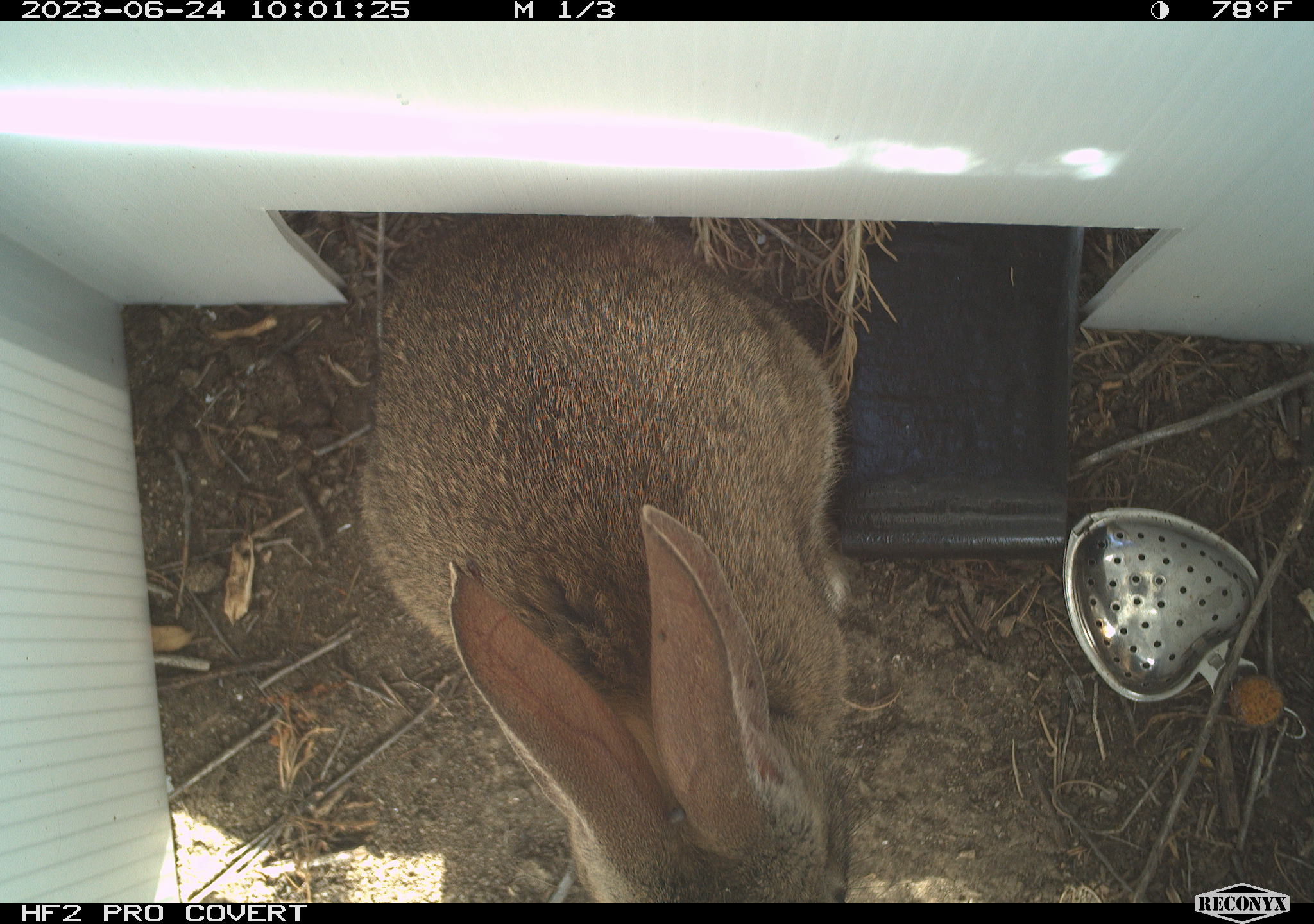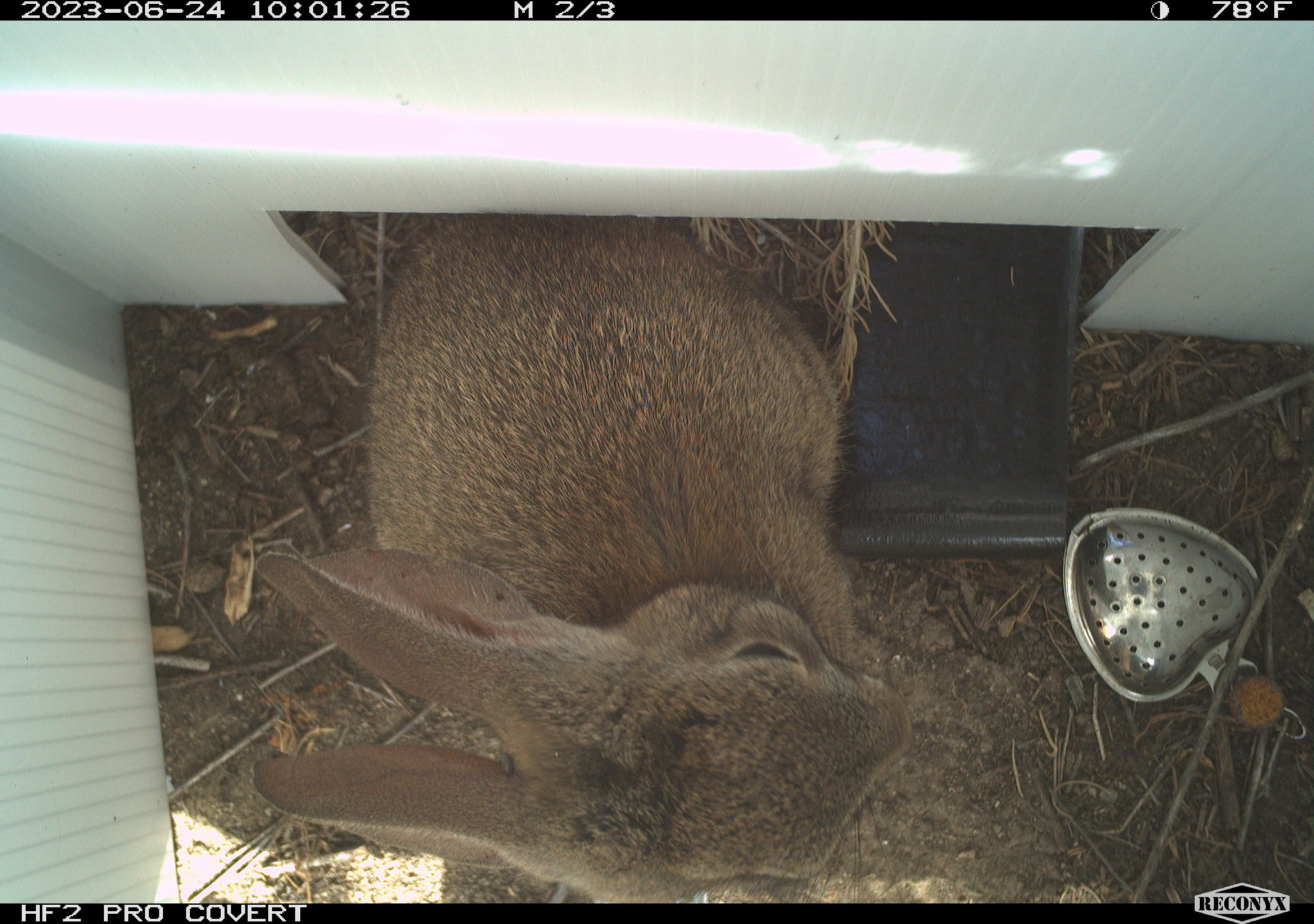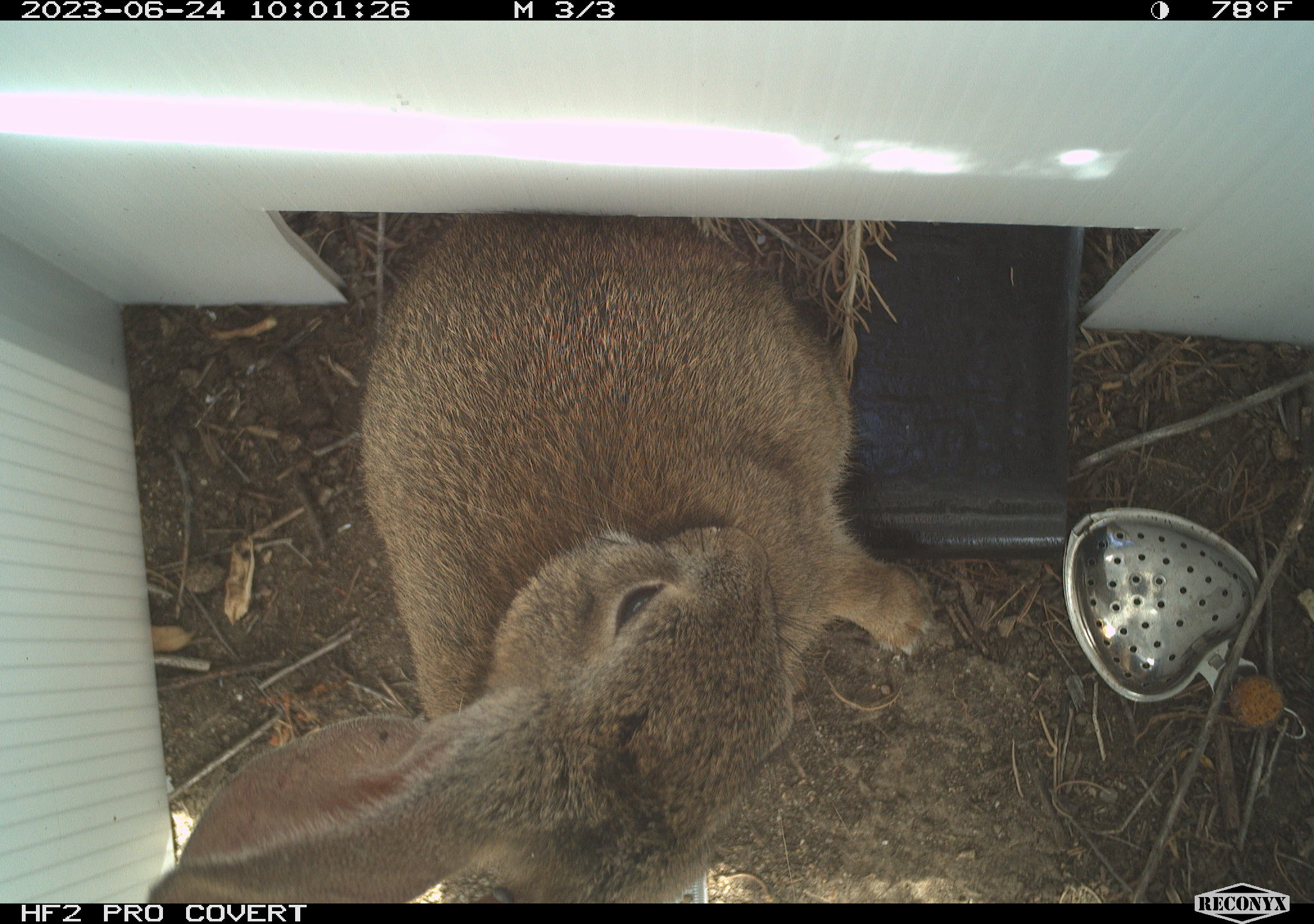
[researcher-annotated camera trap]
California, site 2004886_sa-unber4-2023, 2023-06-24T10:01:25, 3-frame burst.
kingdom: Animalia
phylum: Chordata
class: Mammalia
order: Lagomorpha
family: Leporidae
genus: Sylvilagus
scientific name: Sylvilagus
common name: cottontail rabbits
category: sylvilagus species